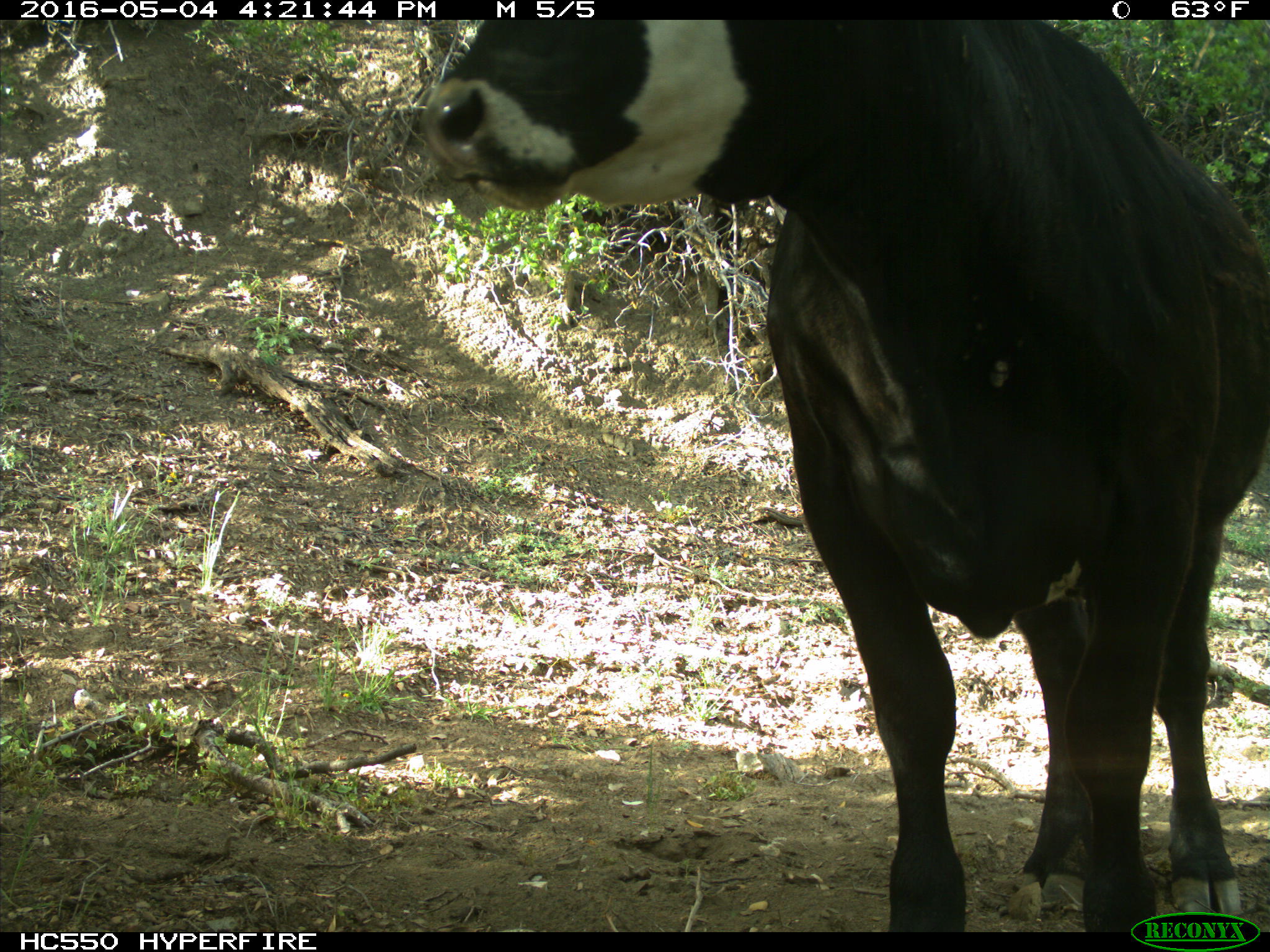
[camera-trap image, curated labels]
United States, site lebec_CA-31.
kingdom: Animalia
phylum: Chordata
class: Mammalia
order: Artiodactyla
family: Bovidae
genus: Bos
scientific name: Bos taurus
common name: domestic cow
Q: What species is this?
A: Bos taurus (domestic cow).